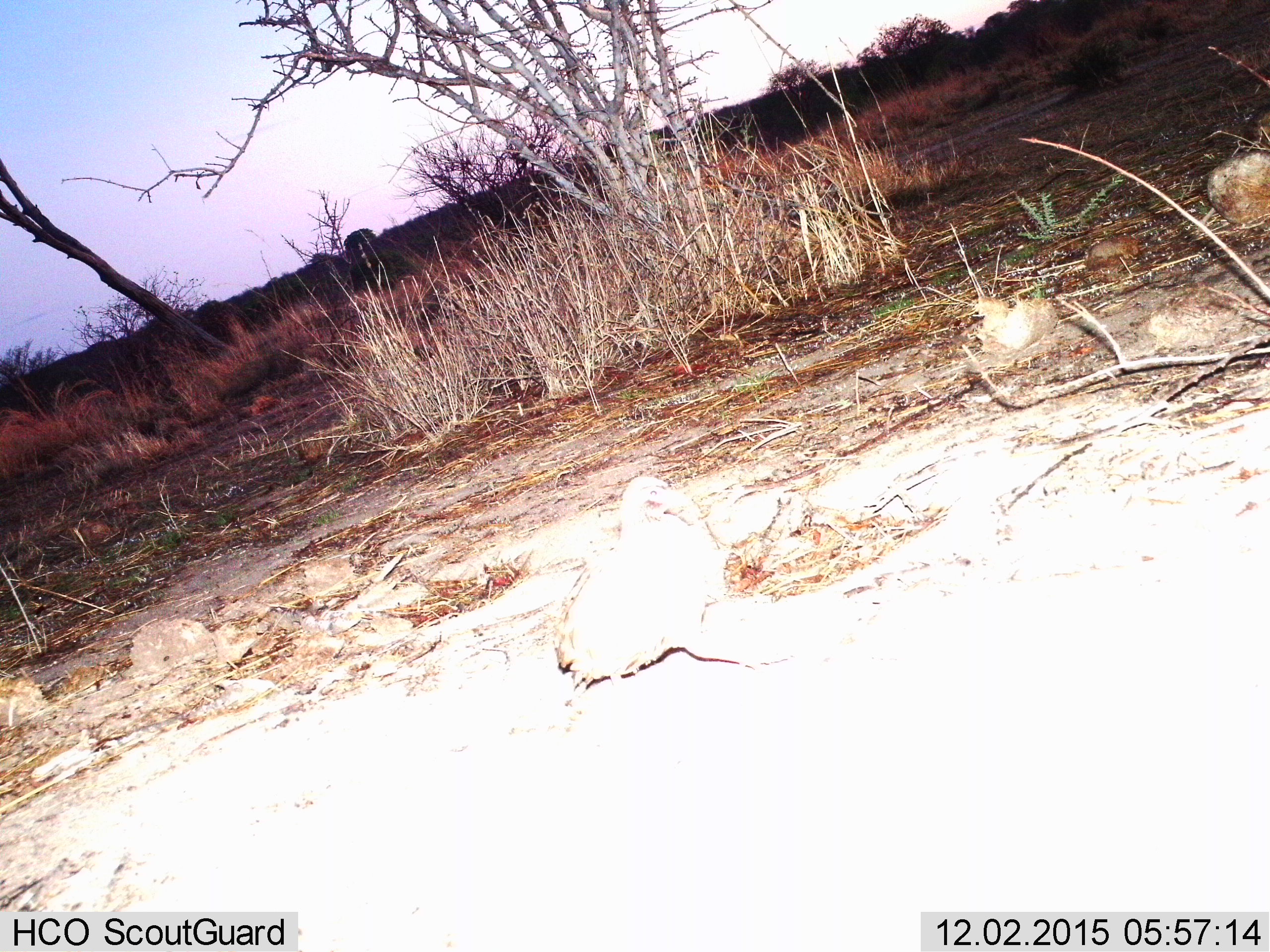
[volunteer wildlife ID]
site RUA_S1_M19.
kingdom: Animalia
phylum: Chordata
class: Aves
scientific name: Aves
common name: bird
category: birdother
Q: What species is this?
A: Birdother (bird) (Aves).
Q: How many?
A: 1.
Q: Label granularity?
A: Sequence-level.